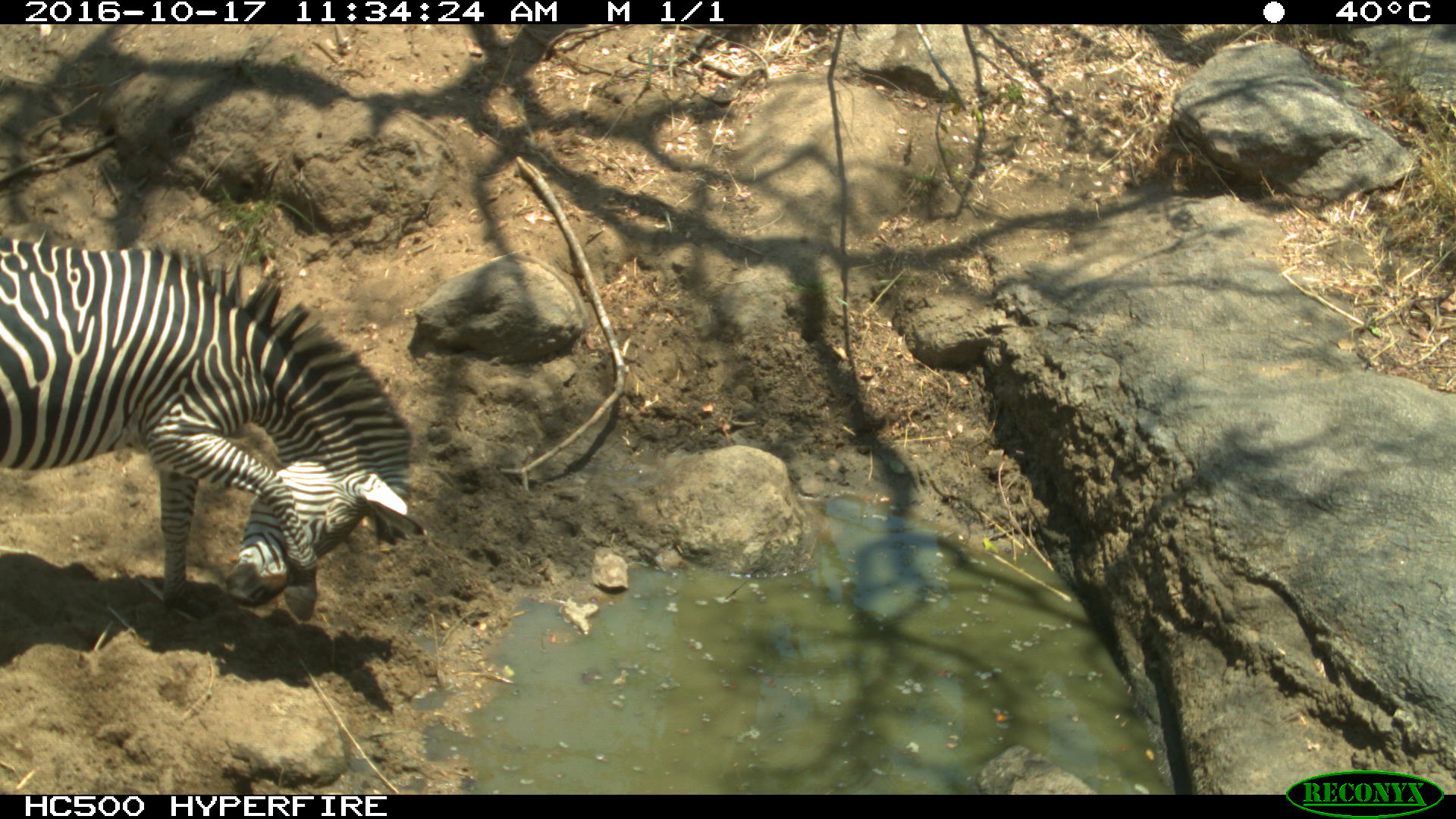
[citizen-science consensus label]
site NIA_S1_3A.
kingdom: Animalia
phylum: Chordata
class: Mammalia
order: Perissodactyla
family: Equidae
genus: Equus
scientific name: Equus quagga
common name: plains zebra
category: zebraplains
Zebraplains (plains zebra) (Equus quagga), count 1. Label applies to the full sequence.